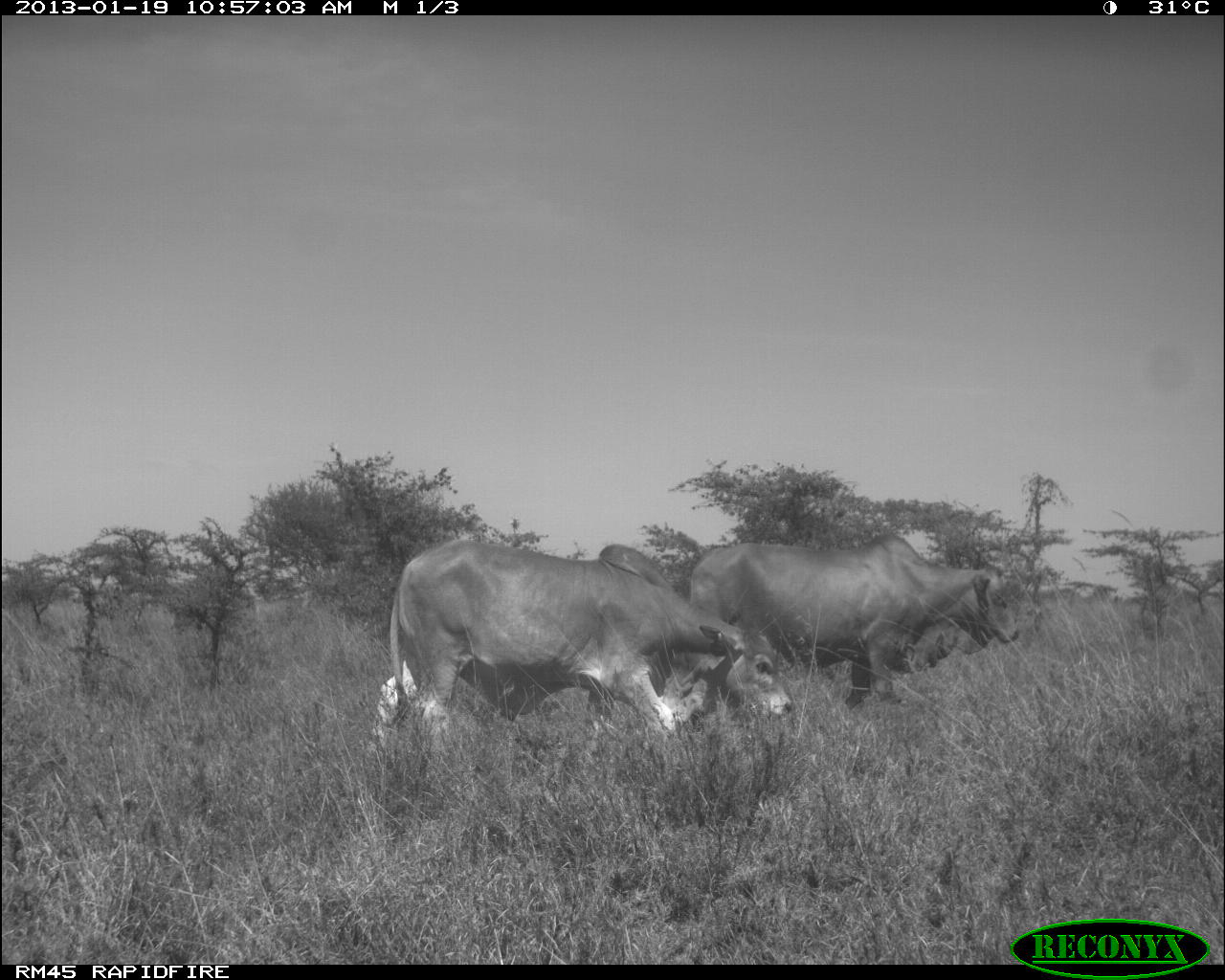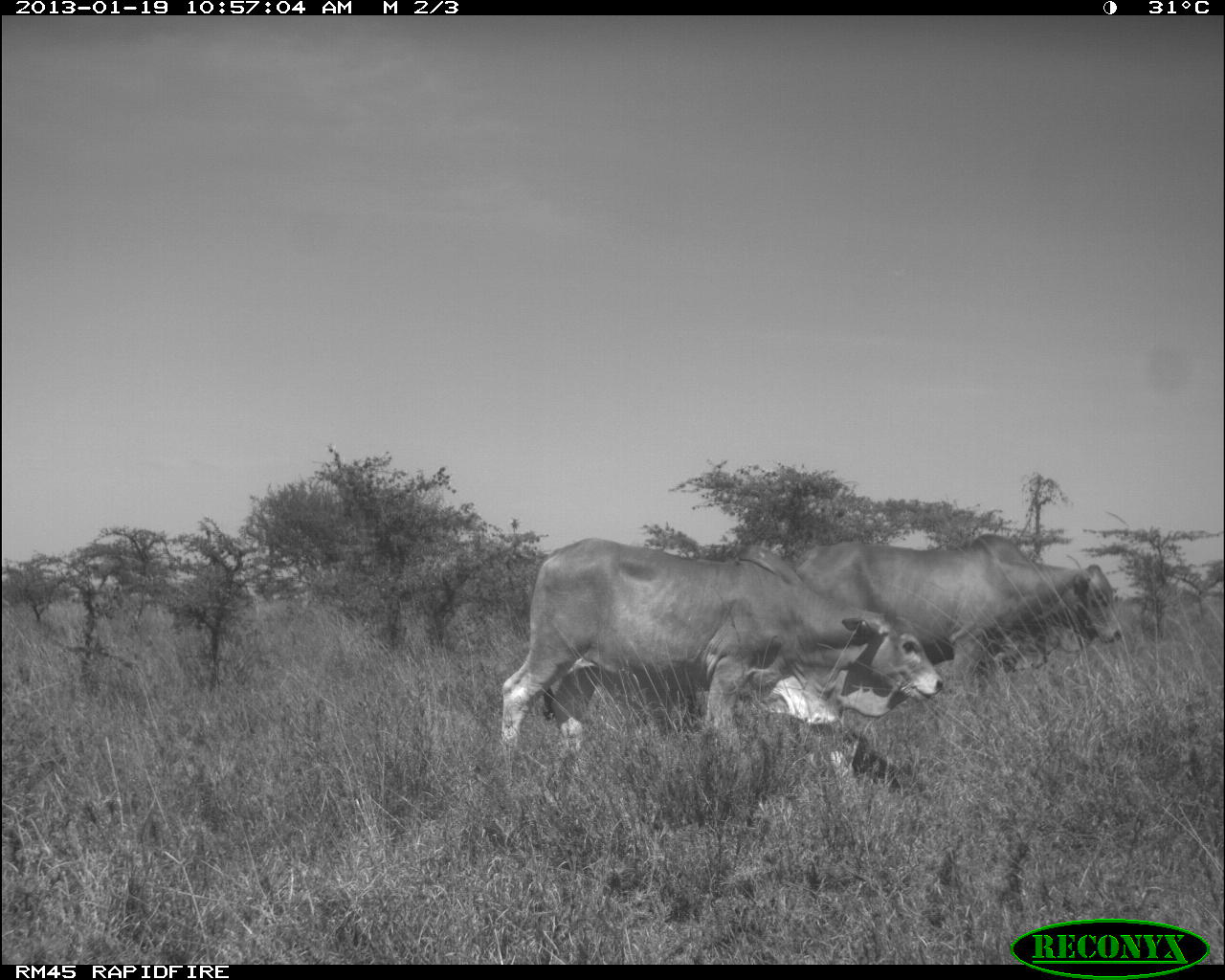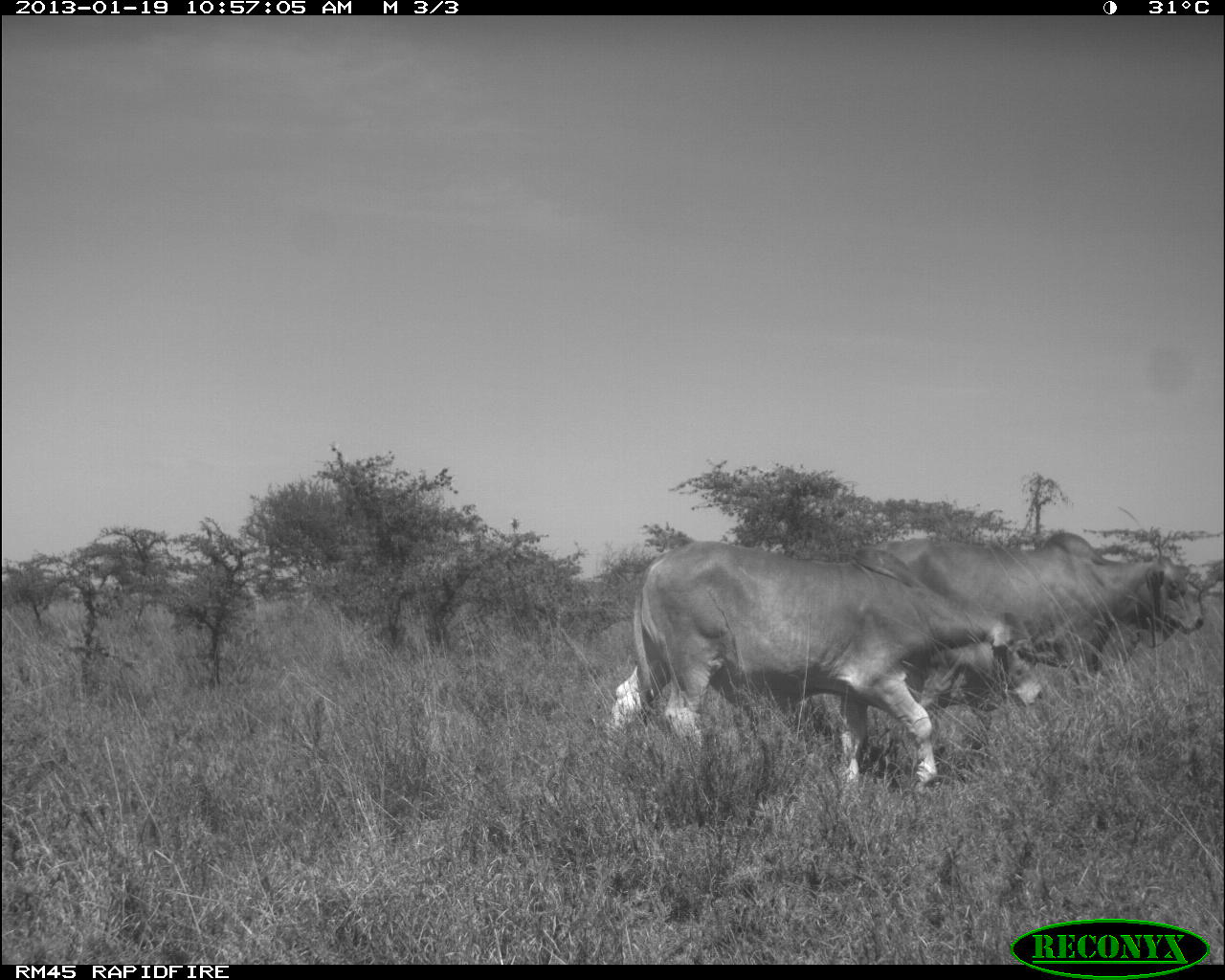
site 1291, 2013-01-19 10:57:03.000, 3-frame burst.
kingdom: Animalia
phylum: Chordata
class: Mammalia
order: Artiodactyla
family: Bovidae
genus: Bos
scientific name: Bos taurus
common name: domestic cattle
Bos taurus (domestic cattle), count 3.